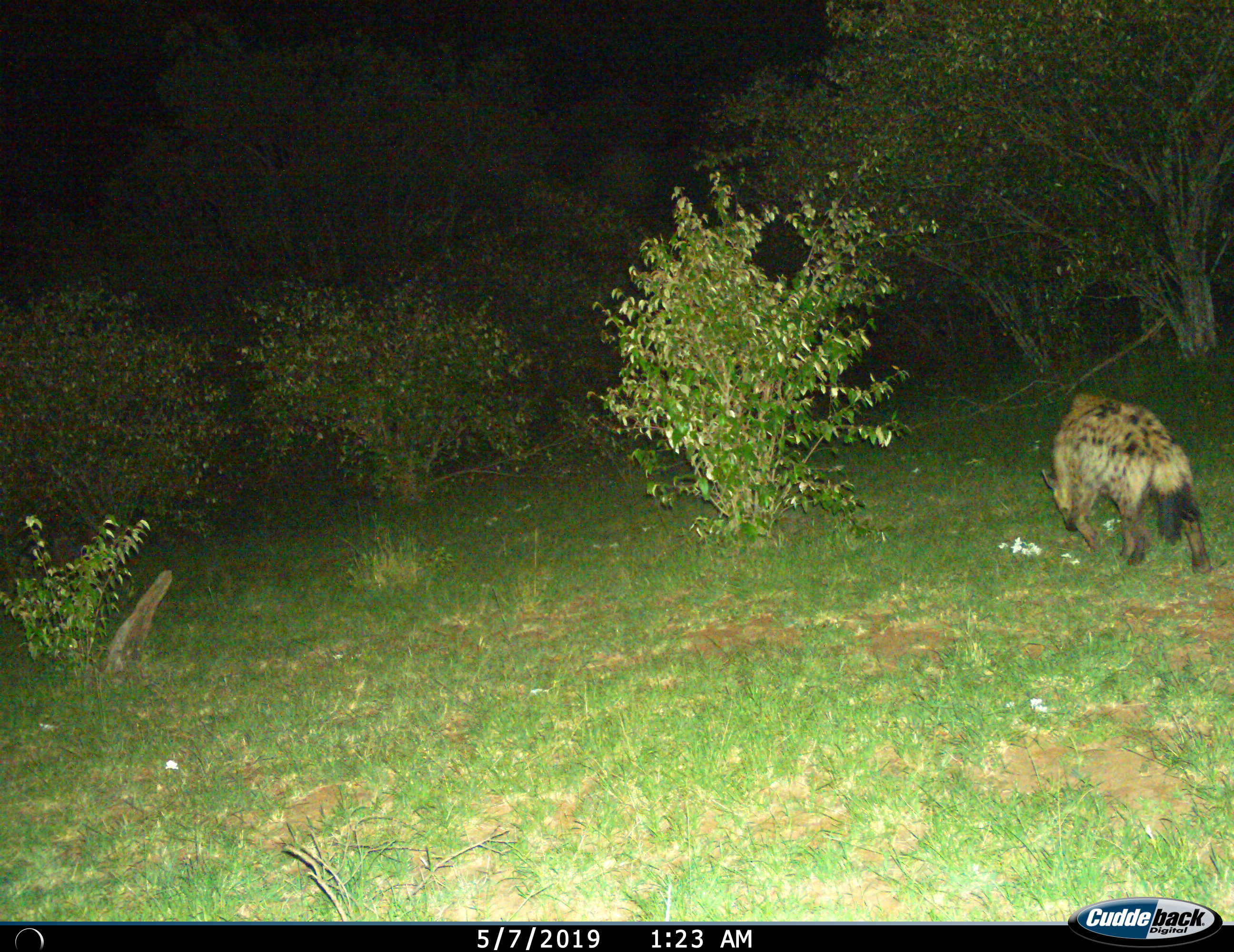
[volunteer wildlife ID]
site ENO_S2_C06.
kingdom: Animalia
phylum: Chordata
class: Mammalia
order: Carnivora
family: Hyaenidae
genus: Crocuta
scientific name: Crocuta crocuta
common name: spotted hyena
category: hyenaspotted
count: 1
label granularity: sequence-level